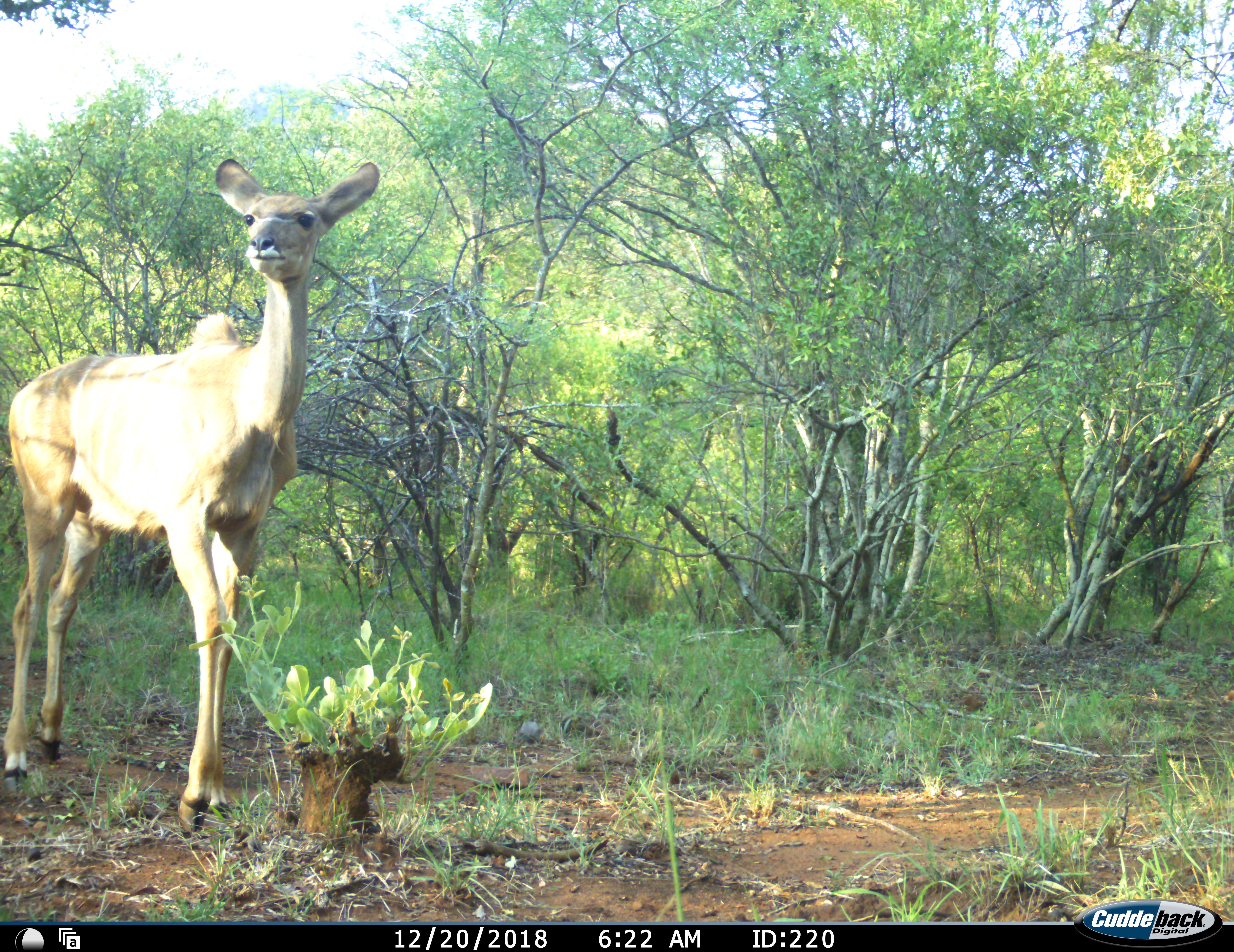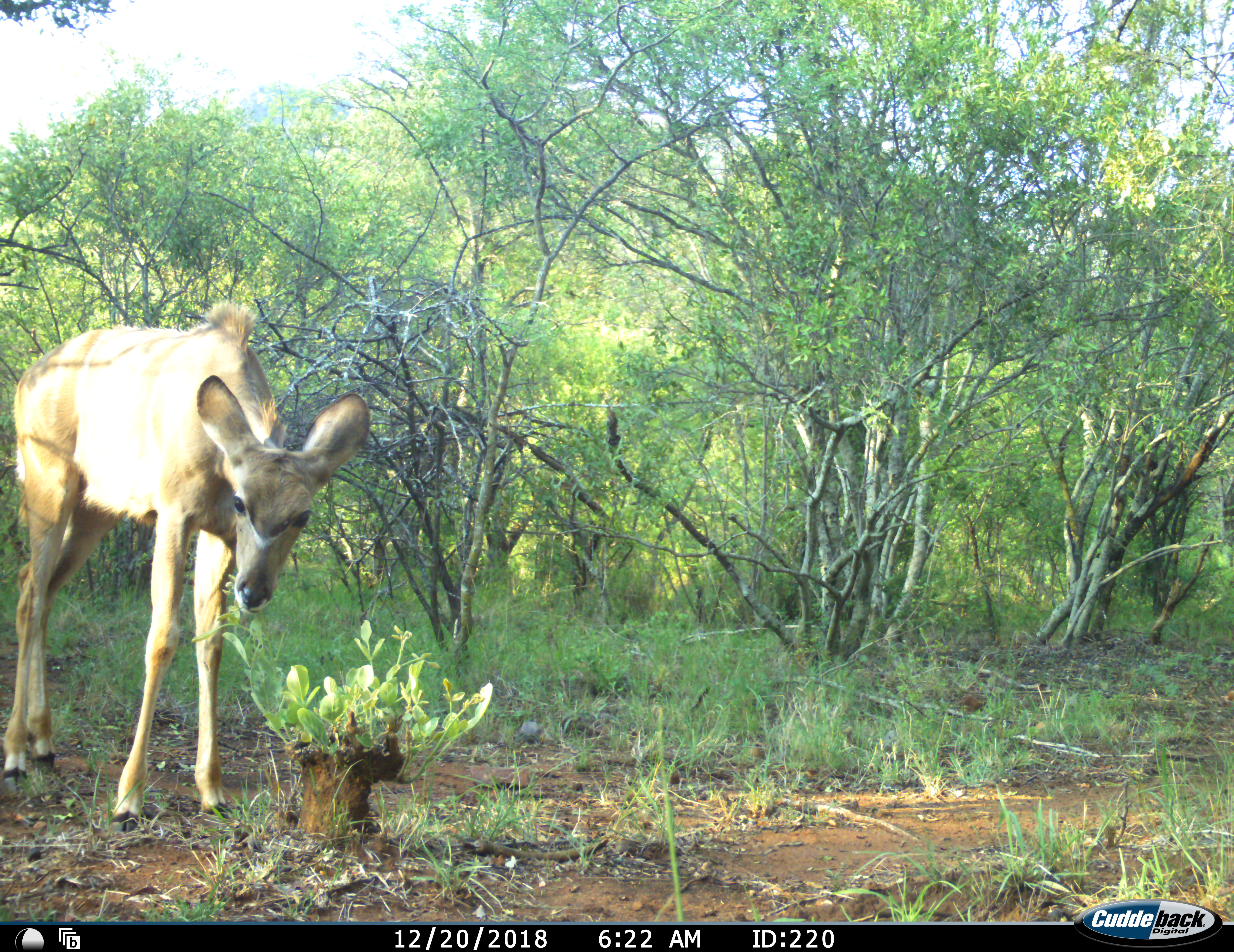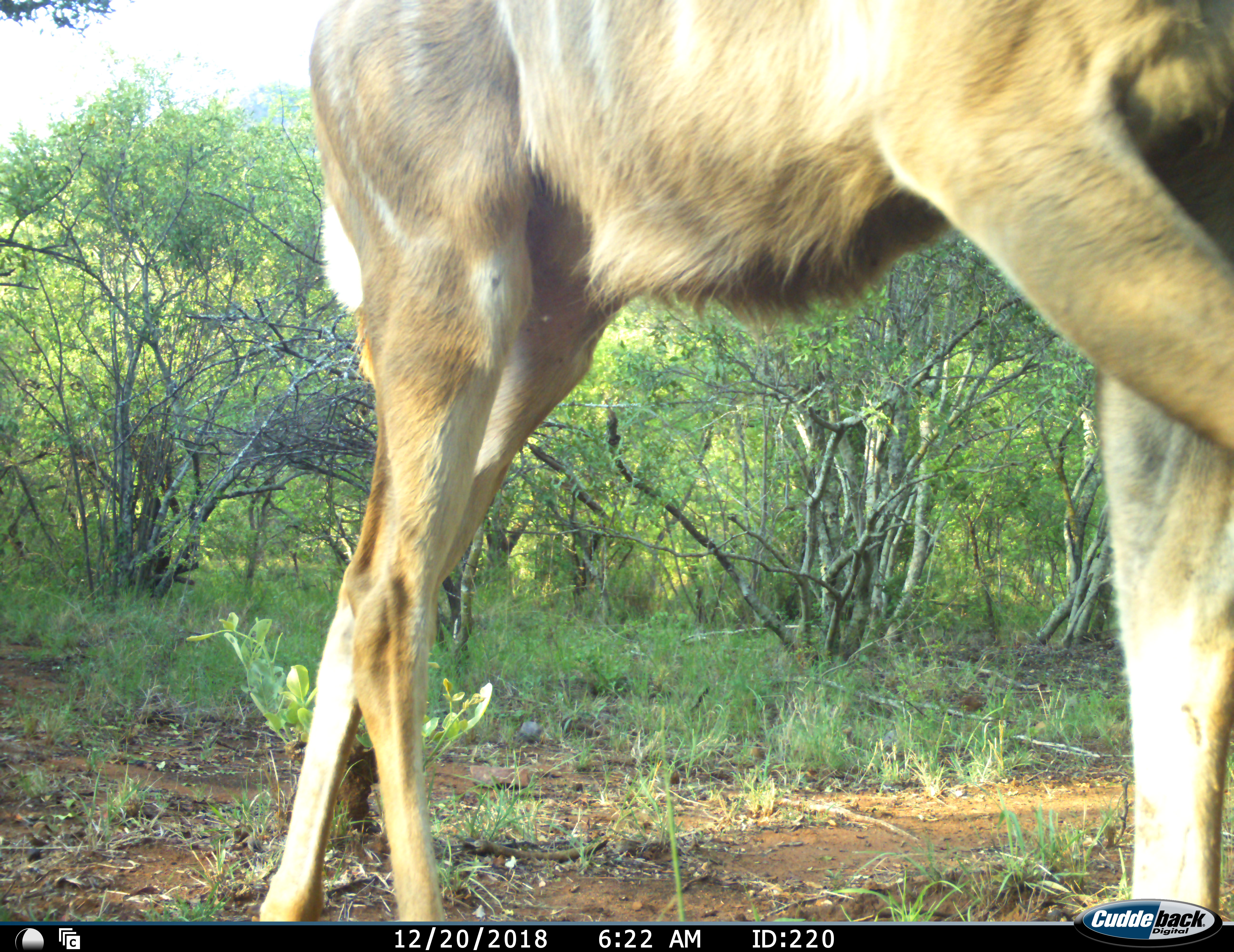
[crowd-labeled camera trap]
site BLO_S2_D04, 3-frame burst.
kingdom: Animalia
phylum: Chordata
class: Mammalia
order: Artiodactyla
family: Bovidae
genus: Tragelaphus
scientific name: Tragelaphus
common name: kudu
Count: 1.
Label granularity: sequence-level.